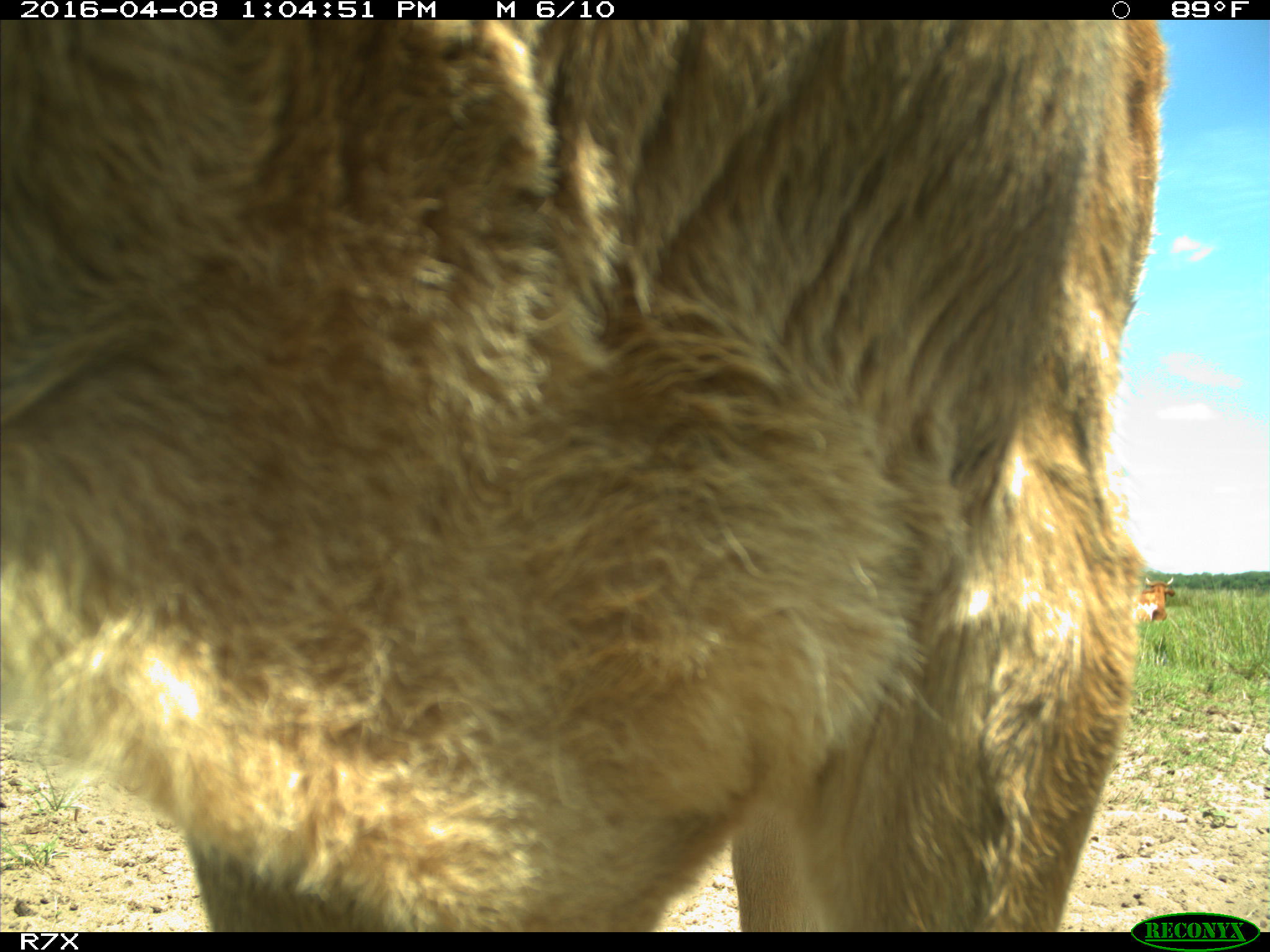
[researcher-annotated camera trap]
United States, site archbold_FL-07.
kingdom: Animalia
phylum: Chordata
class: Mammalia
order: Artiodactyla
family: Bovidae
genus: Bos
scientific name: Bos taurus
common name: domestic cow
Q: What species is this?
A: Bos taurus (domestic cow).